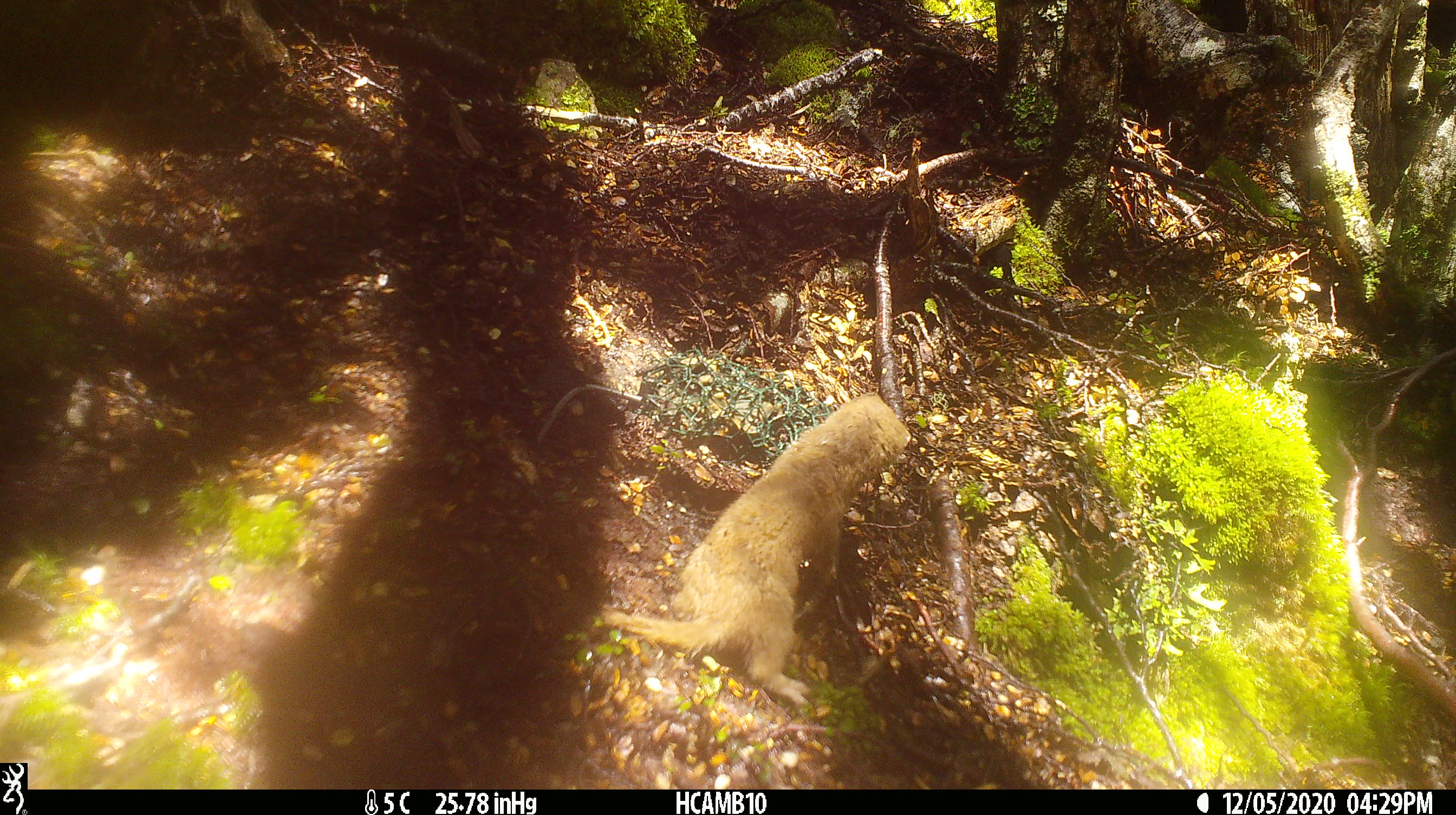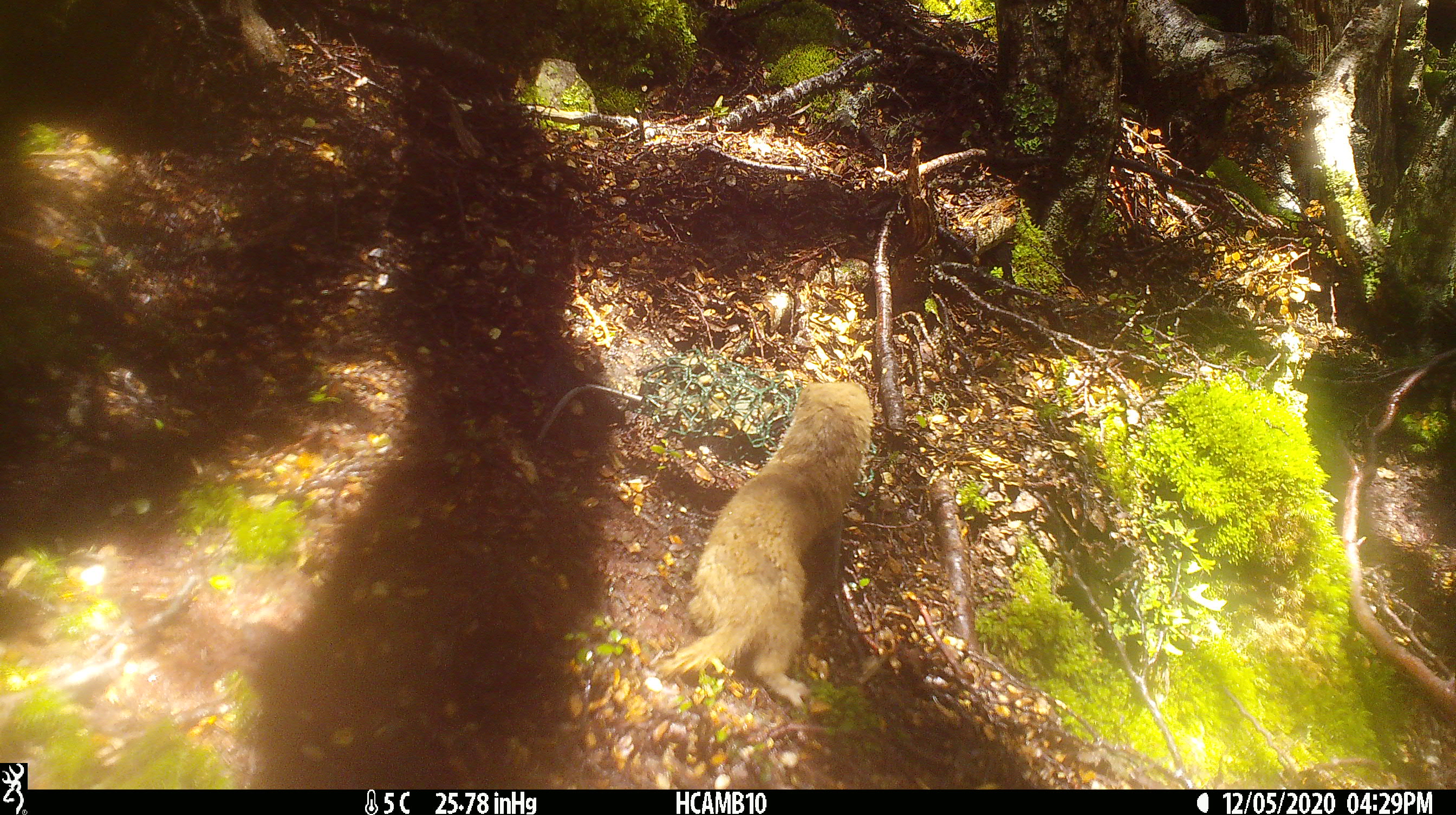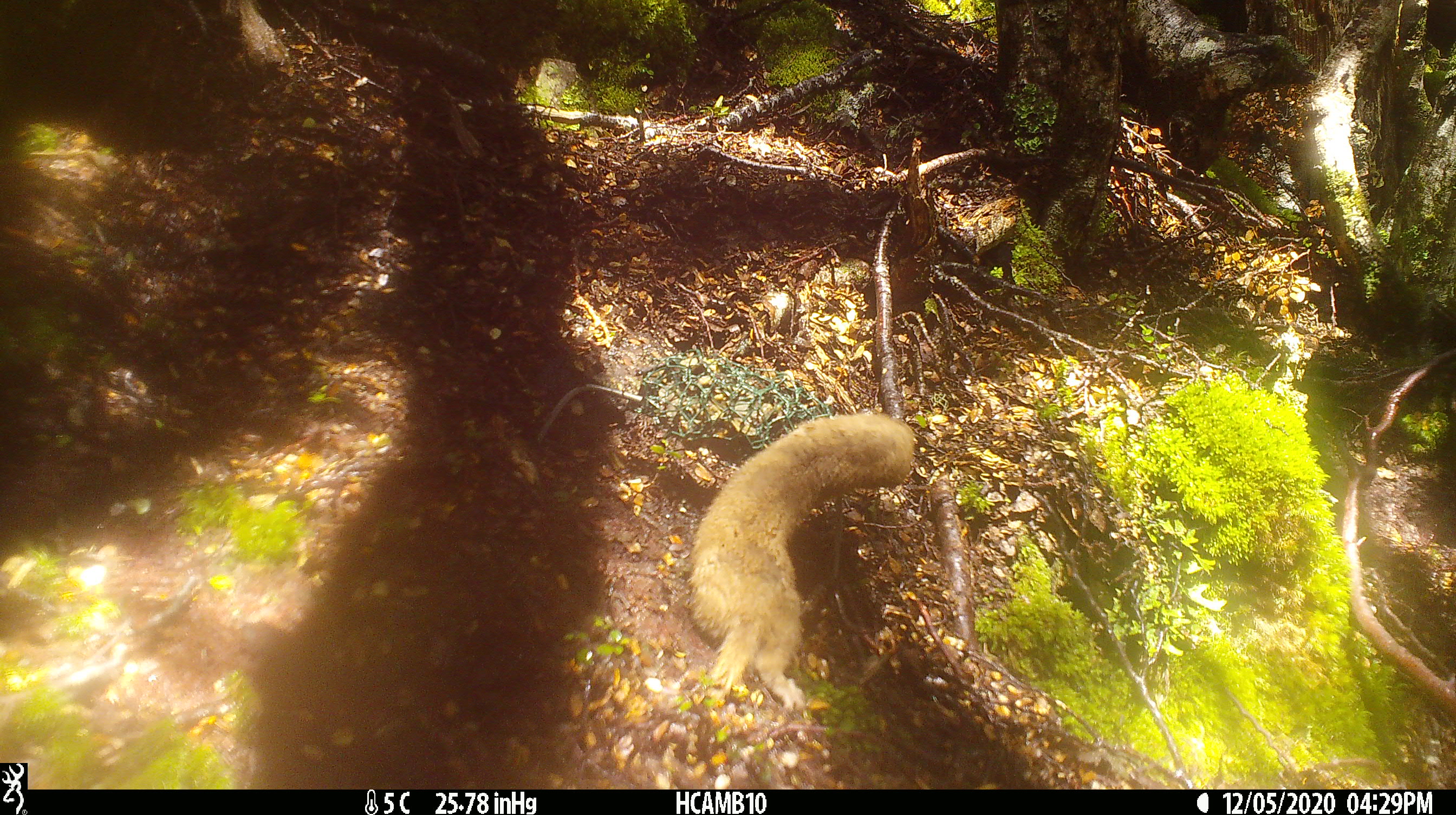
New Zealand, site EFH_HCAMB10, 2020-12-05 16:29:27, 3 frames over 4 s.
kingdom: Animalia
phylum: Chordata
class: Mammalia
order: Carnivora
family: Mustelidae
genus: Mustela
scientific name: Mustela nivalis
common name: least weasel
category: weasel